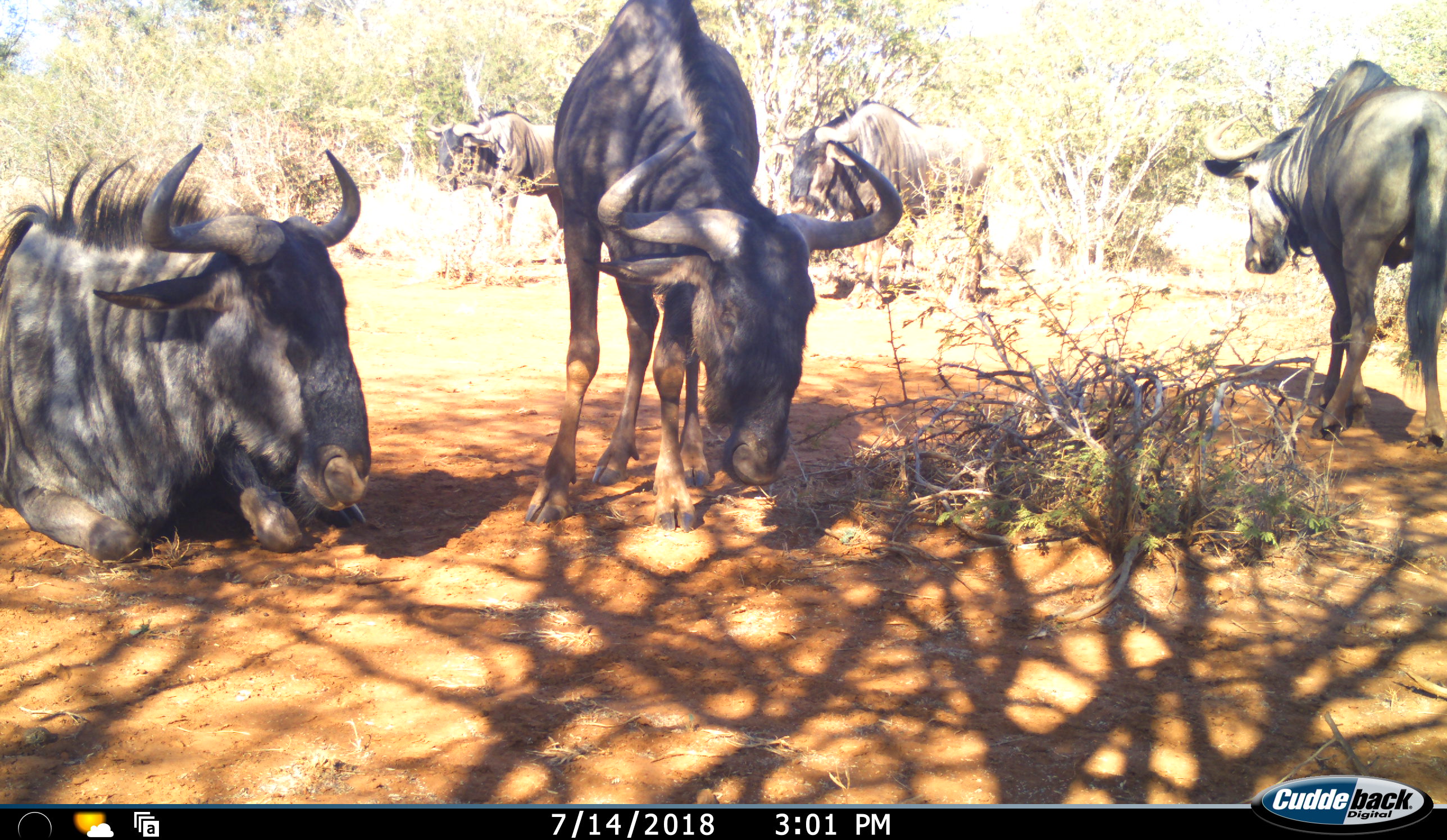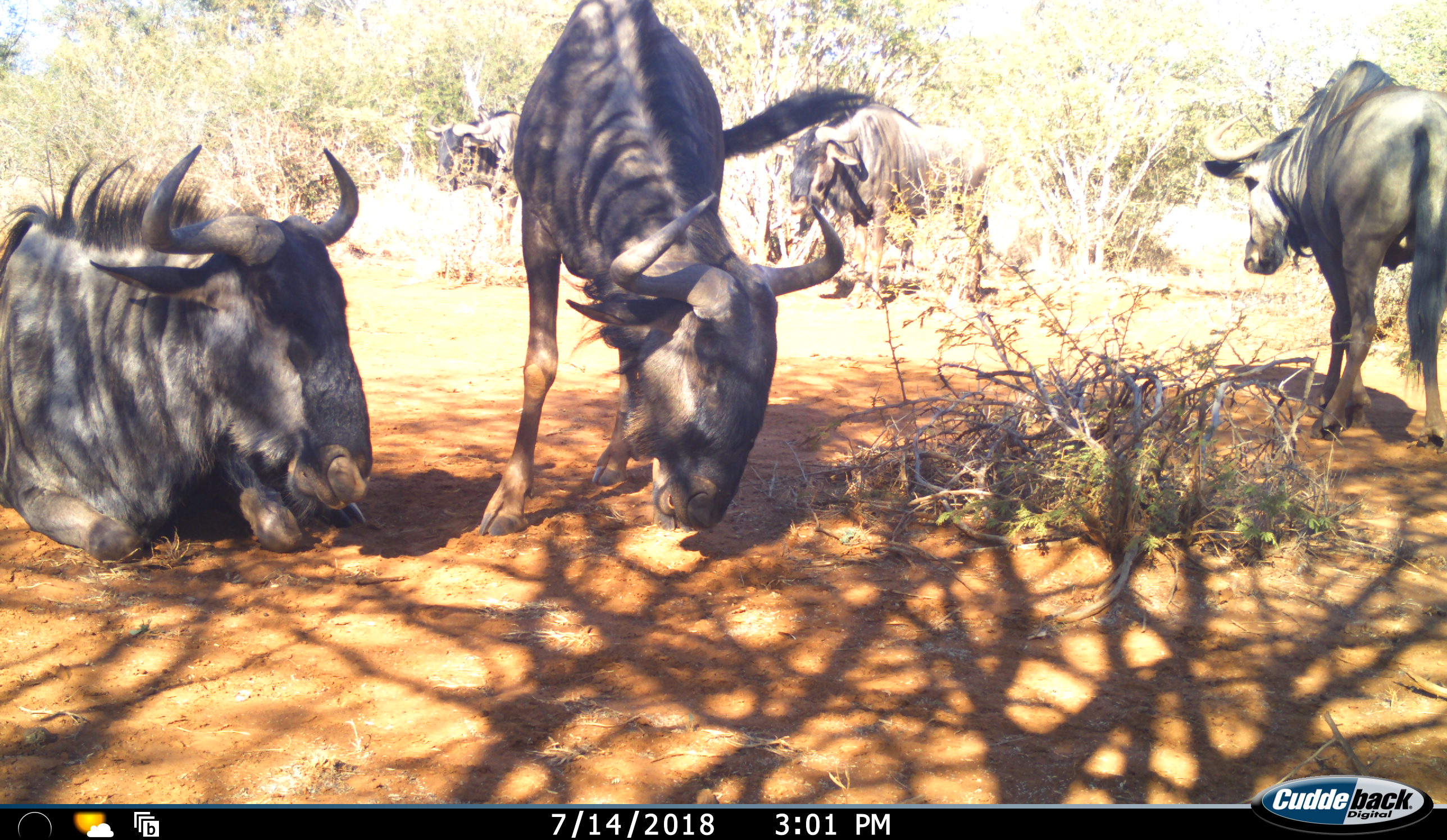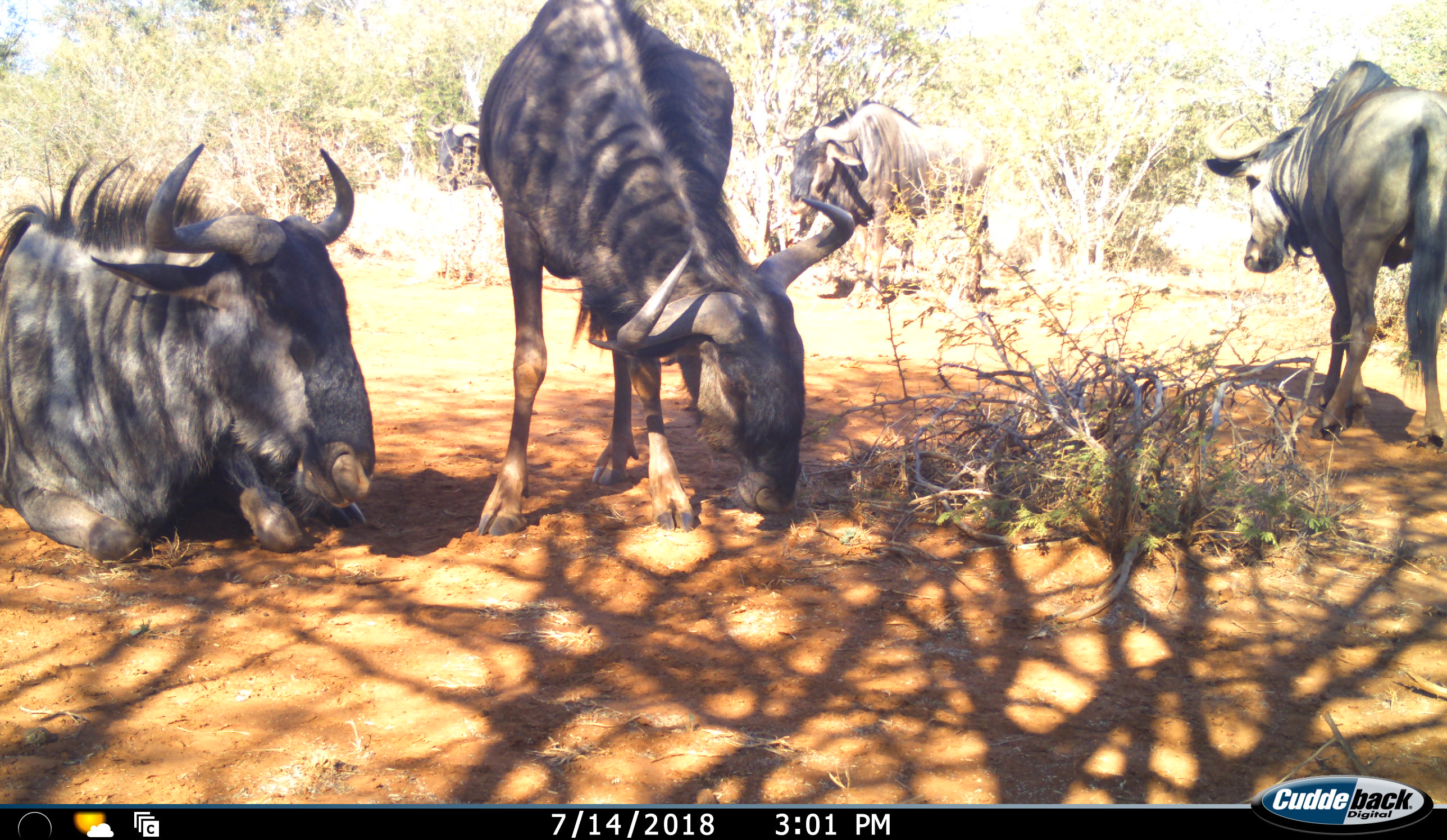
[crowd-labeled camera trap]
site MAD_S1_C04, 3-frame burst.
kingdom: Animalia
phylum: Chordata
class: Mammalia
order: Artiodactyla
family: Bovidae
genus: Connochaetes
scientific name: Connochaetes taurinus taurinus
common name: blue wildebeest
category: wildebeestblue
Wildebeestblue (blue wildebeest) (Connochaetes taurinus taurinus), count 5. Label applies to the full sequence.